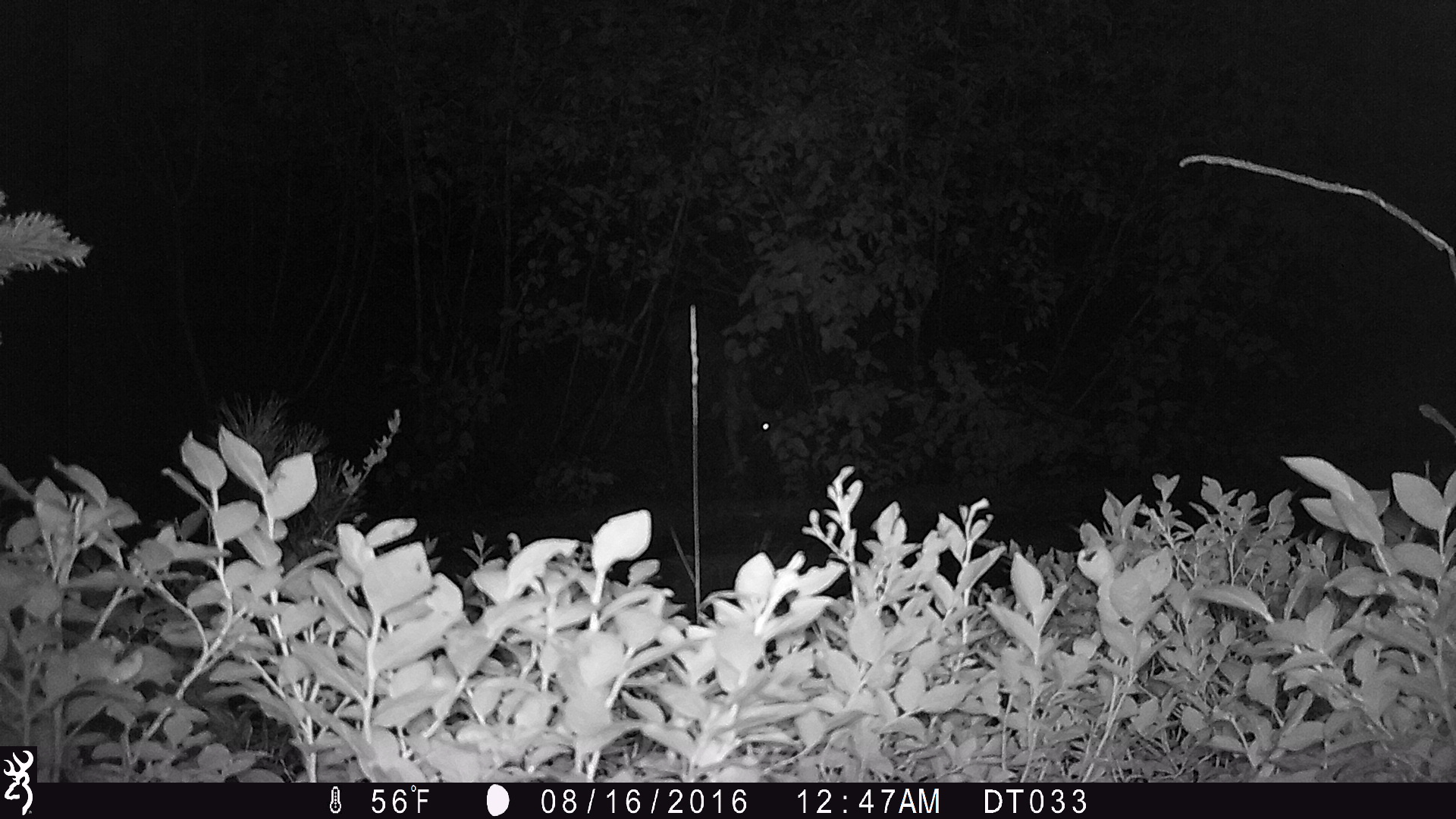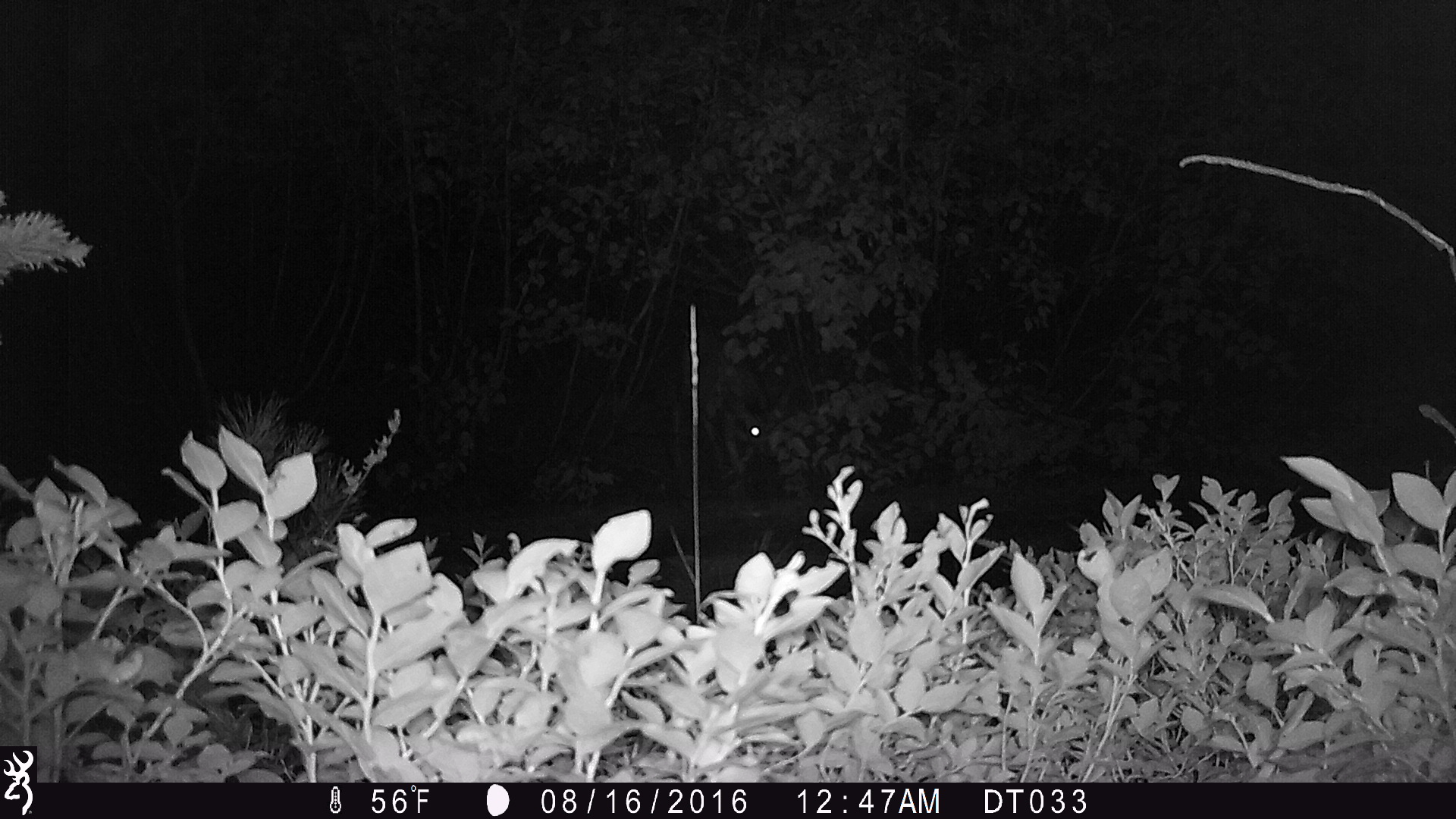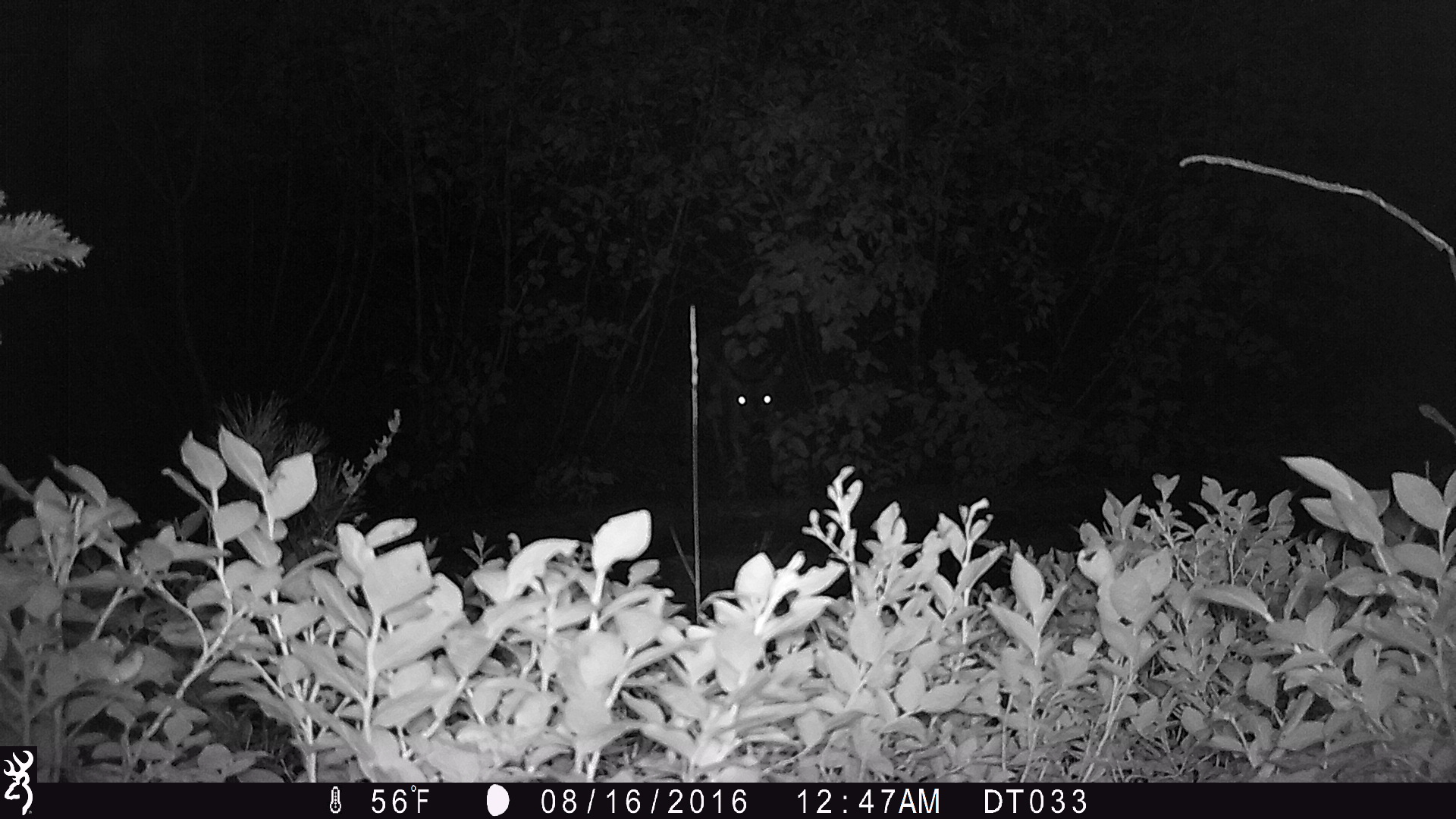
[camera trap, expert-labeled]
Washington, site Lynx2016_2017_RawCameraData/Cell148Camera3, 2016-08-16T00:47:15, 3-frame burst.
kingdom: Animalia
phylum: Chordata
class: Mammalia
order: Artiodactyla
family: Cervidae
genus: Odocoileus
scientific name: Odocoileus hemionus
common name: mule deer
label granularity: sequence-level